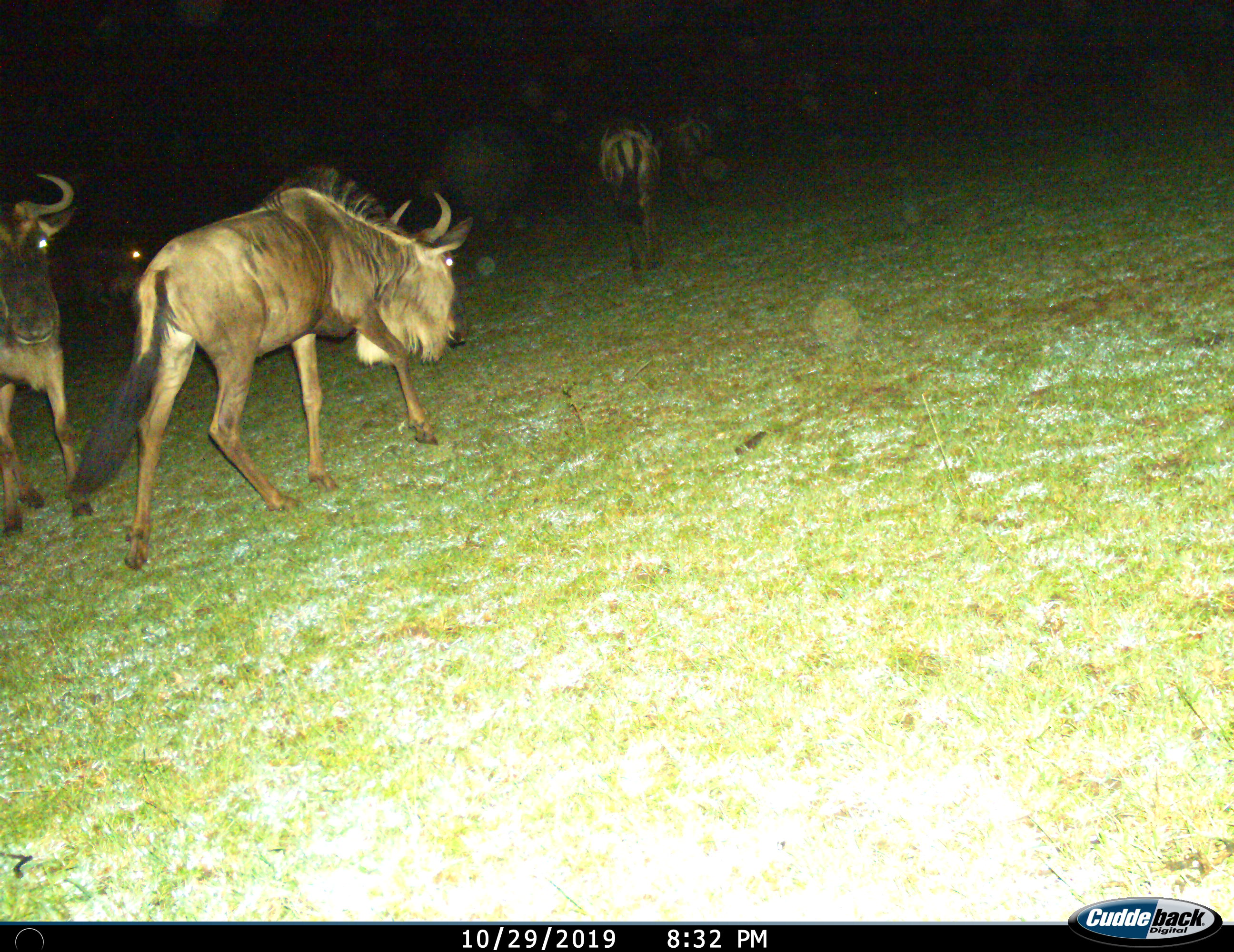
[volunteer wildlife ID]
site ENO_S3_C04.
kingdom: Animalia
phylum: Chordata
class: Mammalia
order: Artiodactyla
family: Bovidae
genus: Connochaetes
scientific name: Connochaetes taurinus taurinus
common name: blue wildebeest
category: wildebeestblue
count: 4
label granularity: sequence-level